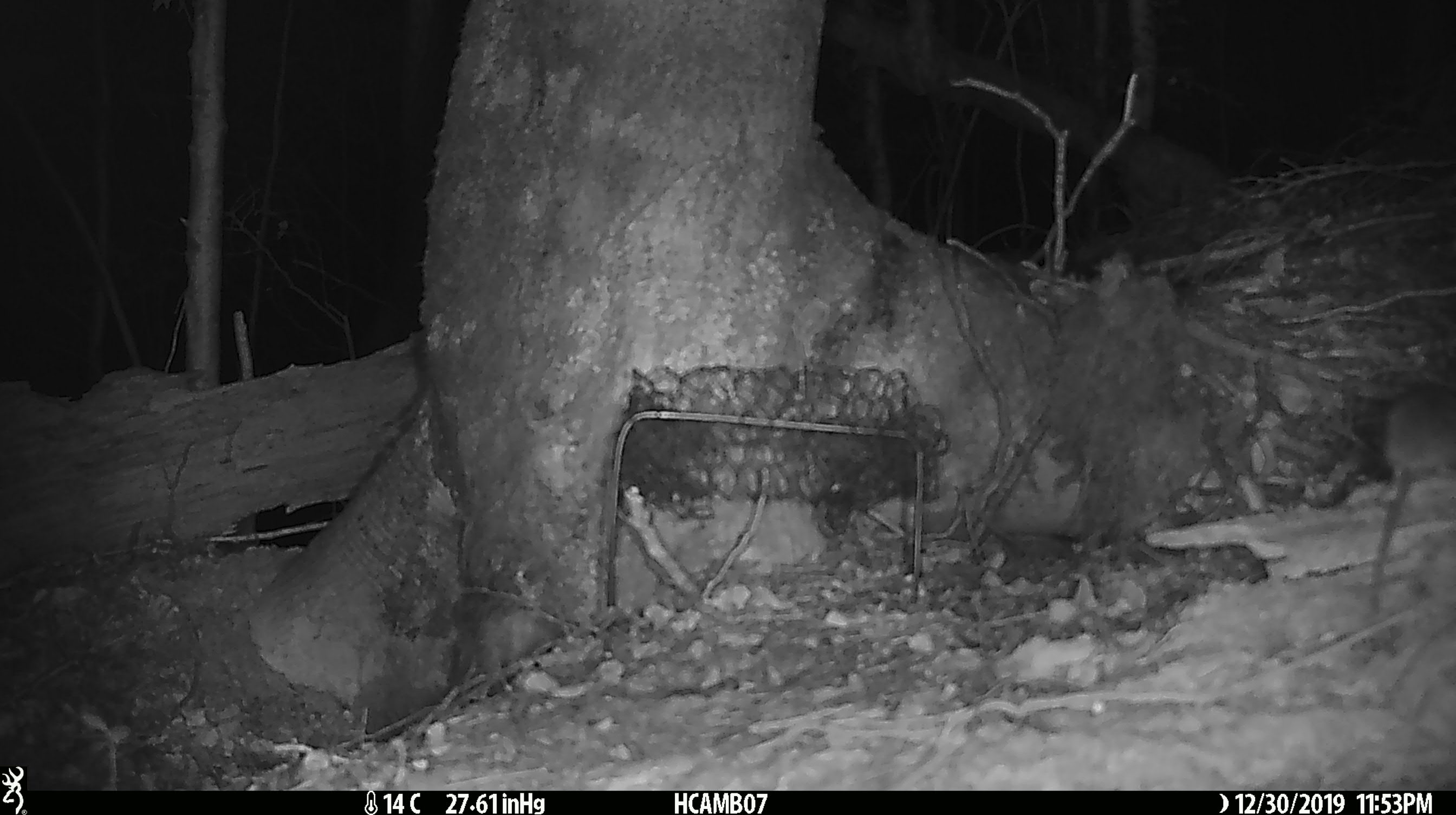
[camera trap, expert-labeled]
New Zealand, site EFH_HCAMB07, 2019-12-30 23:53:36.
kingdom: Animalia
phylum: Chordata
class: Mammalia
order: Rodentia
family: Muridae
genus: Mus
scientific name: Mus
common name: mouse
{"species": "mouse (Mus)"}